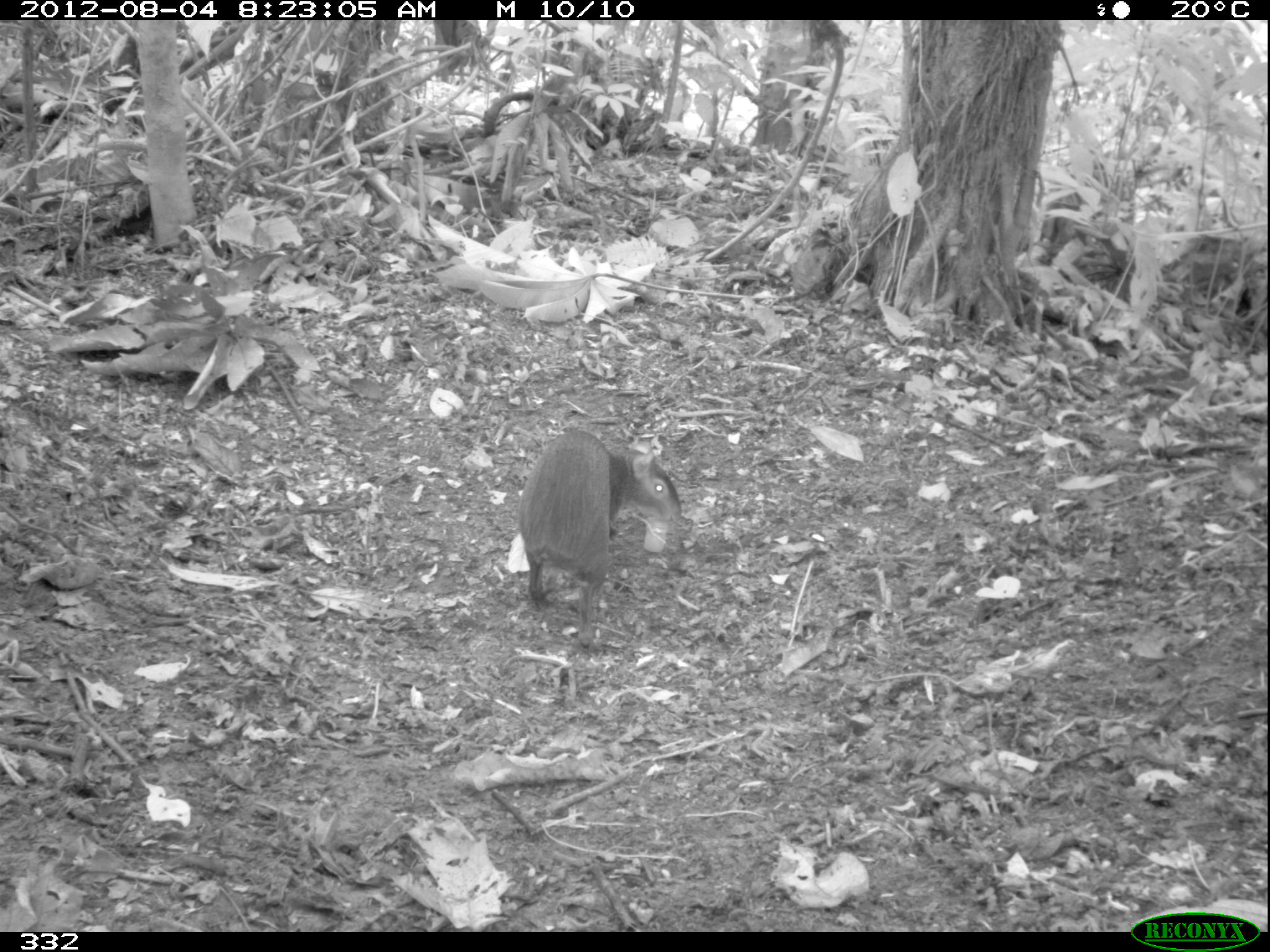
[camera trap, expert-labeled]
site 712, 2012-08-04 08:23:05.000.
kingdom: Animalia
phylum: Chordata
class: Mammalia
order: Artiodactyla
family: Tayassuidae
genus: Tayassu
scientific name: Tayassu pecari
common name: white-lipped peccary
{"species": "Tayassu pecari (white-lipped peccary)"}